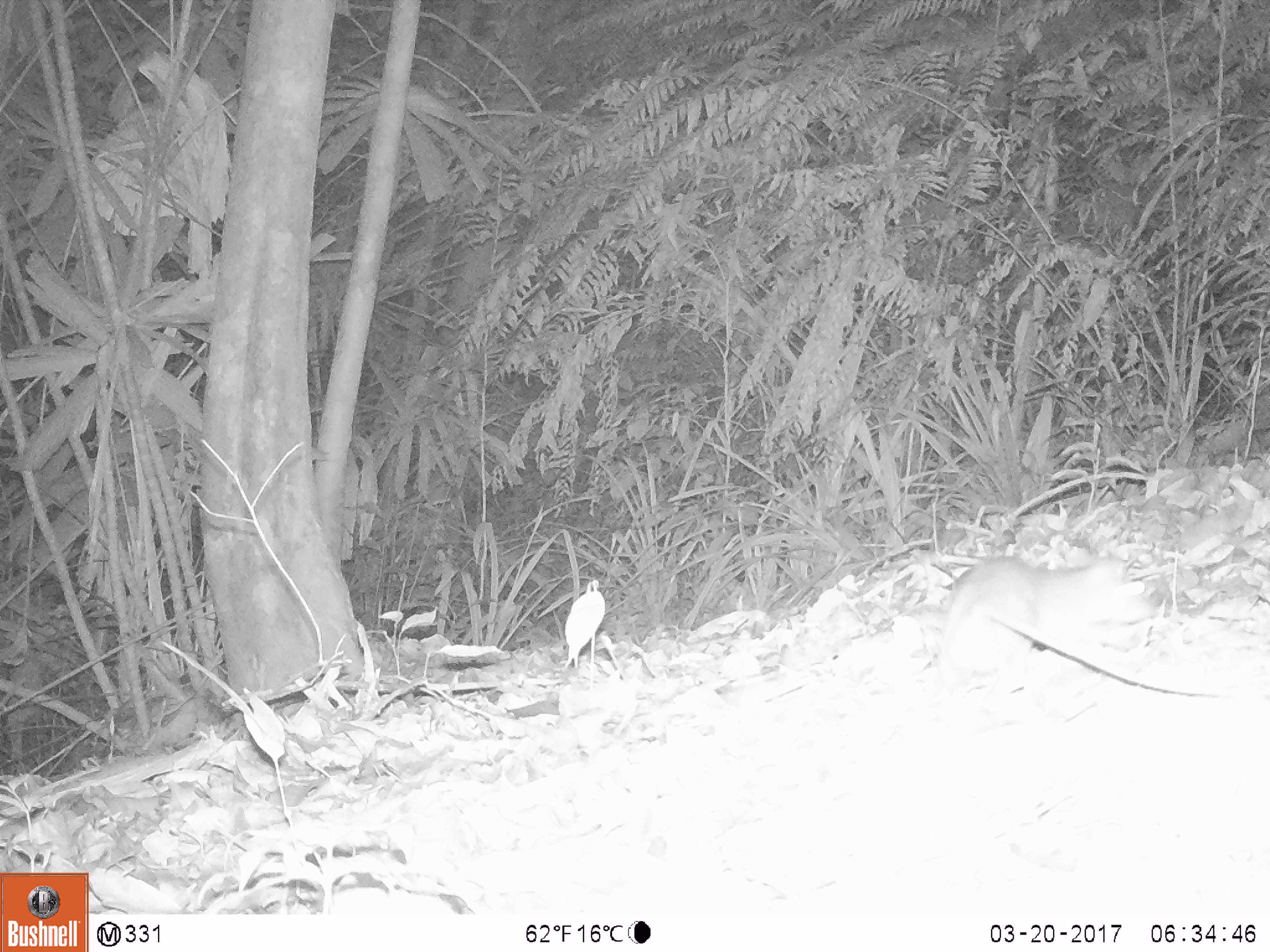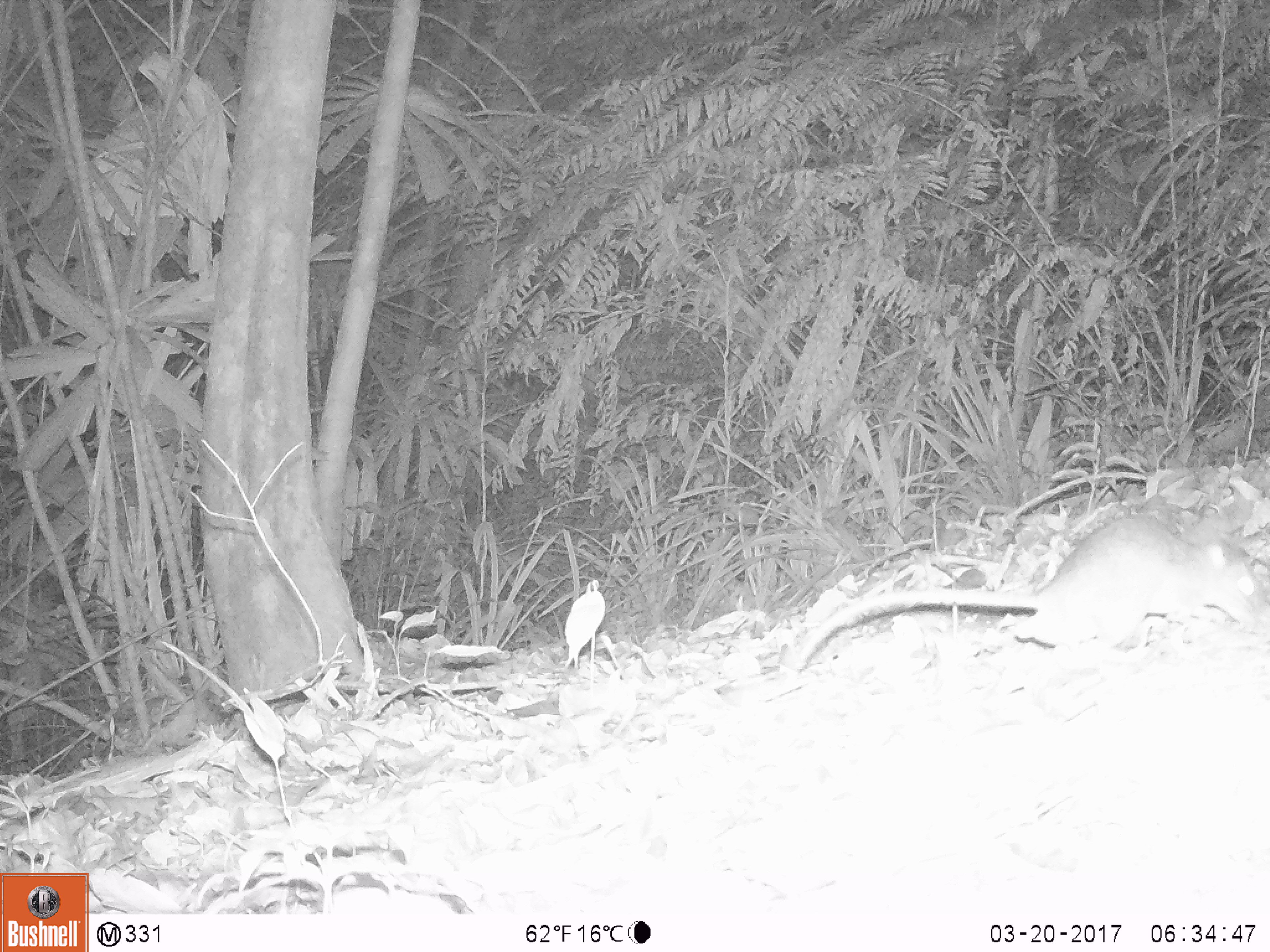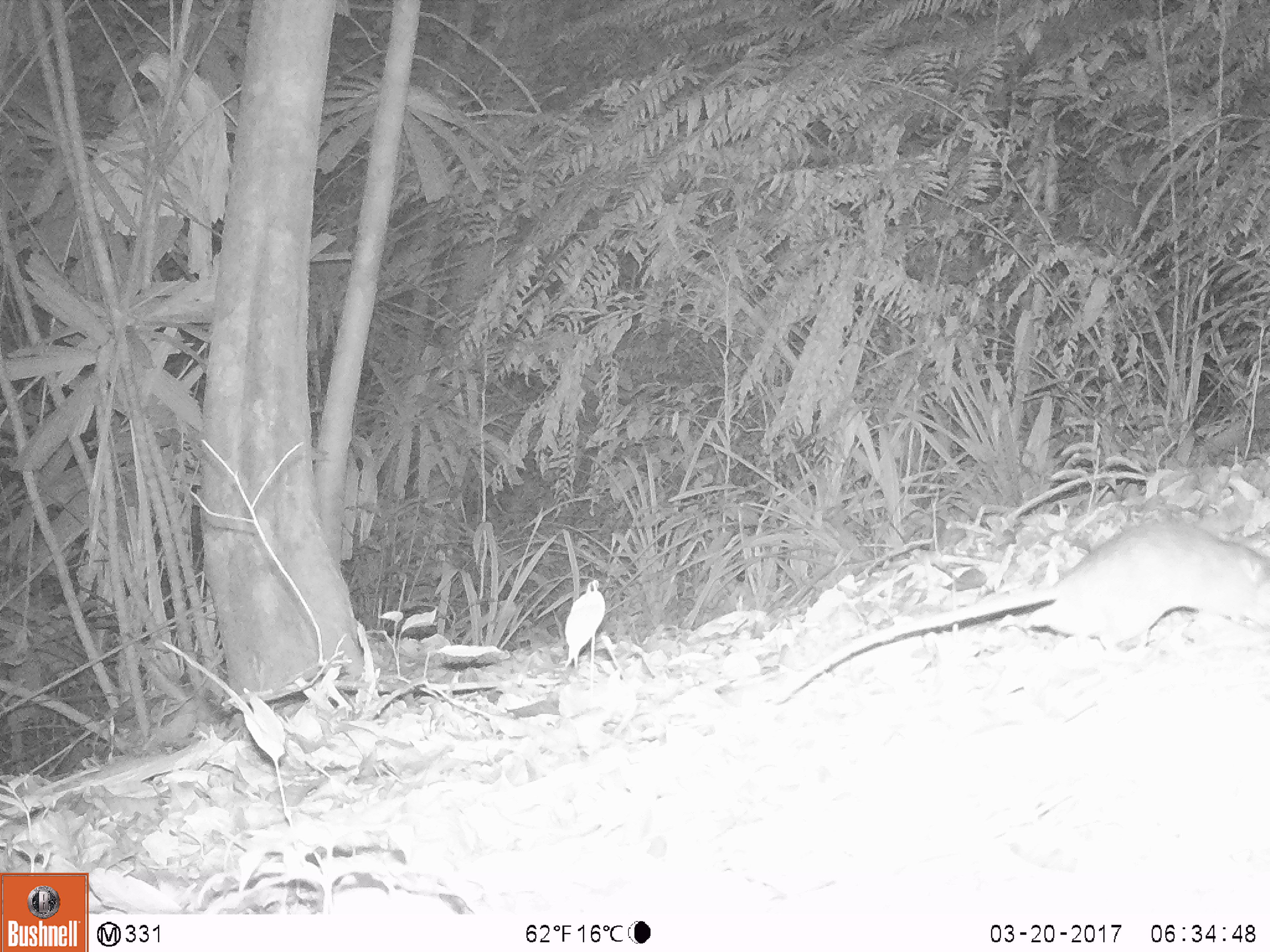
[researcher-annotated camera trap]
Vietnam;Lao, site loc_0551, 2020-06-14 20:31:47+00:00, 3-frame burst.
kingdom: Animalia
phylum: Chordata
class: Mammalia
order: Rodentia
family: Muridae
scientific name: Muridae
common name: old-world mice and rats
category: unidentified murid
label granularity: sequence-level